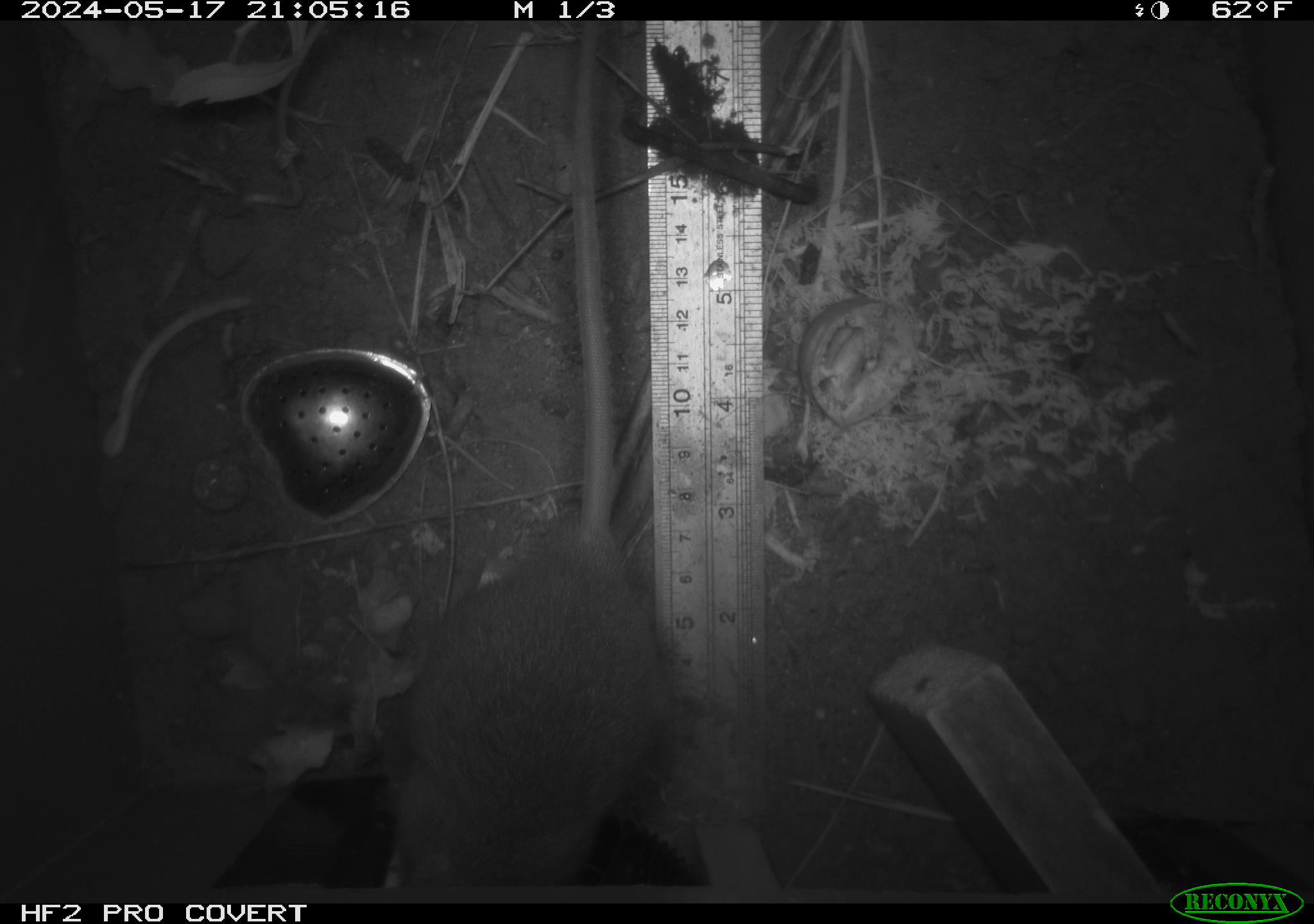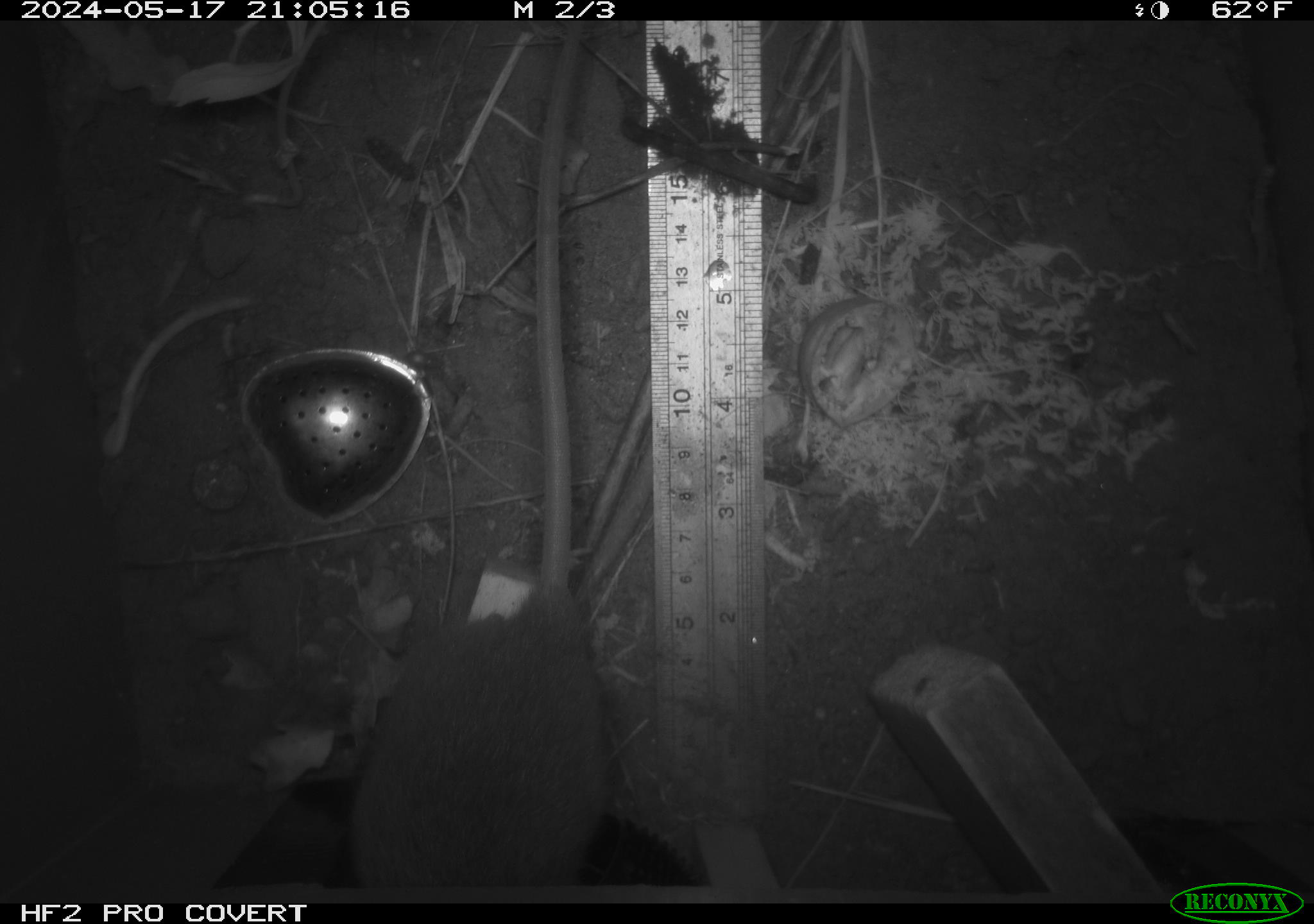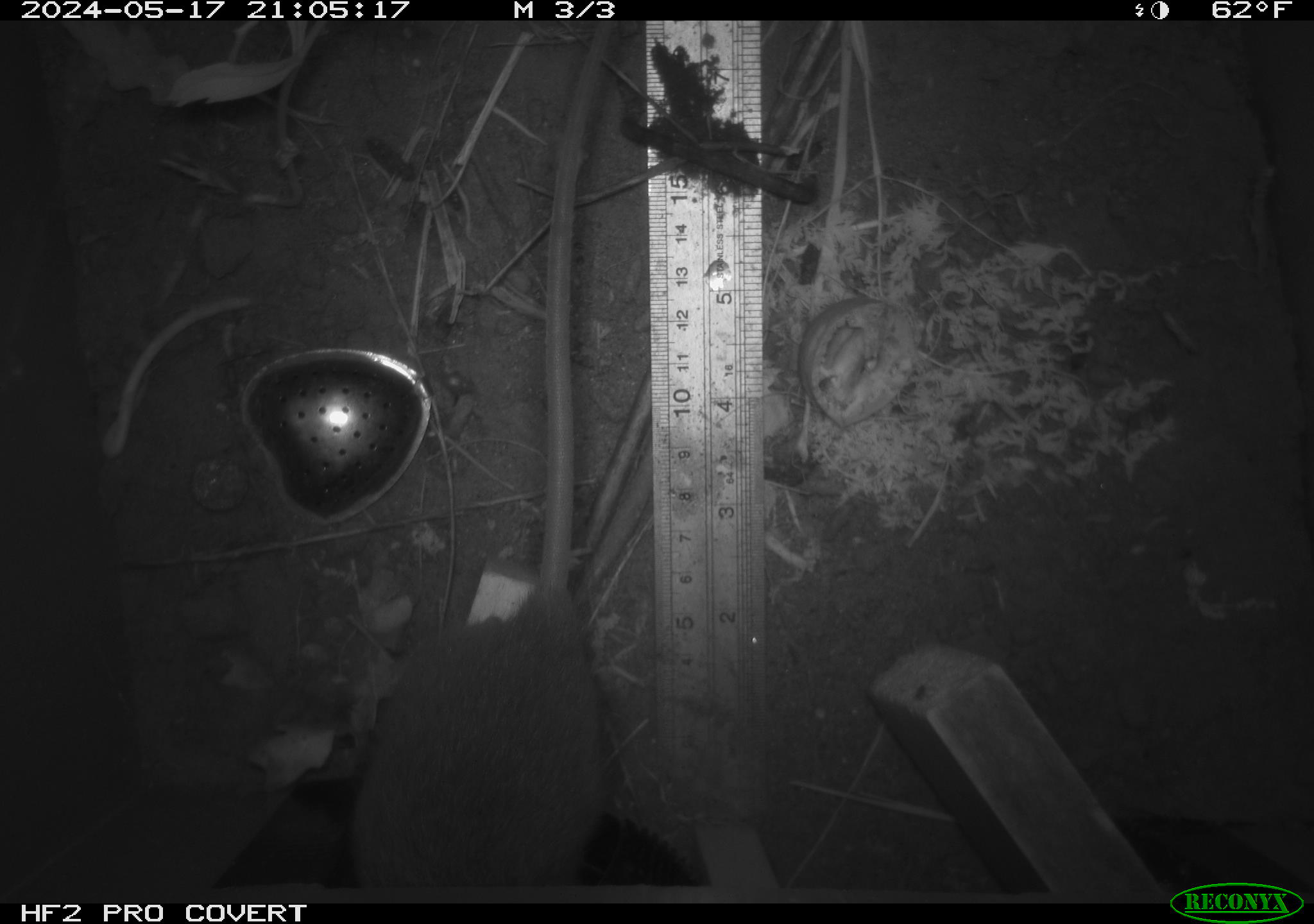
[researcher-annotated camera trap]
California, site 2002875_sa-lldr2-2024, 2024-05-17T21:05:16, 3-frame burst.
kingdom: Animalia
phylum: Chordata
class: Mammalia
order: Rodentia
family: Muridae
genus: Rattus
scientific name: Rattus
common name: rat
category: rattus species